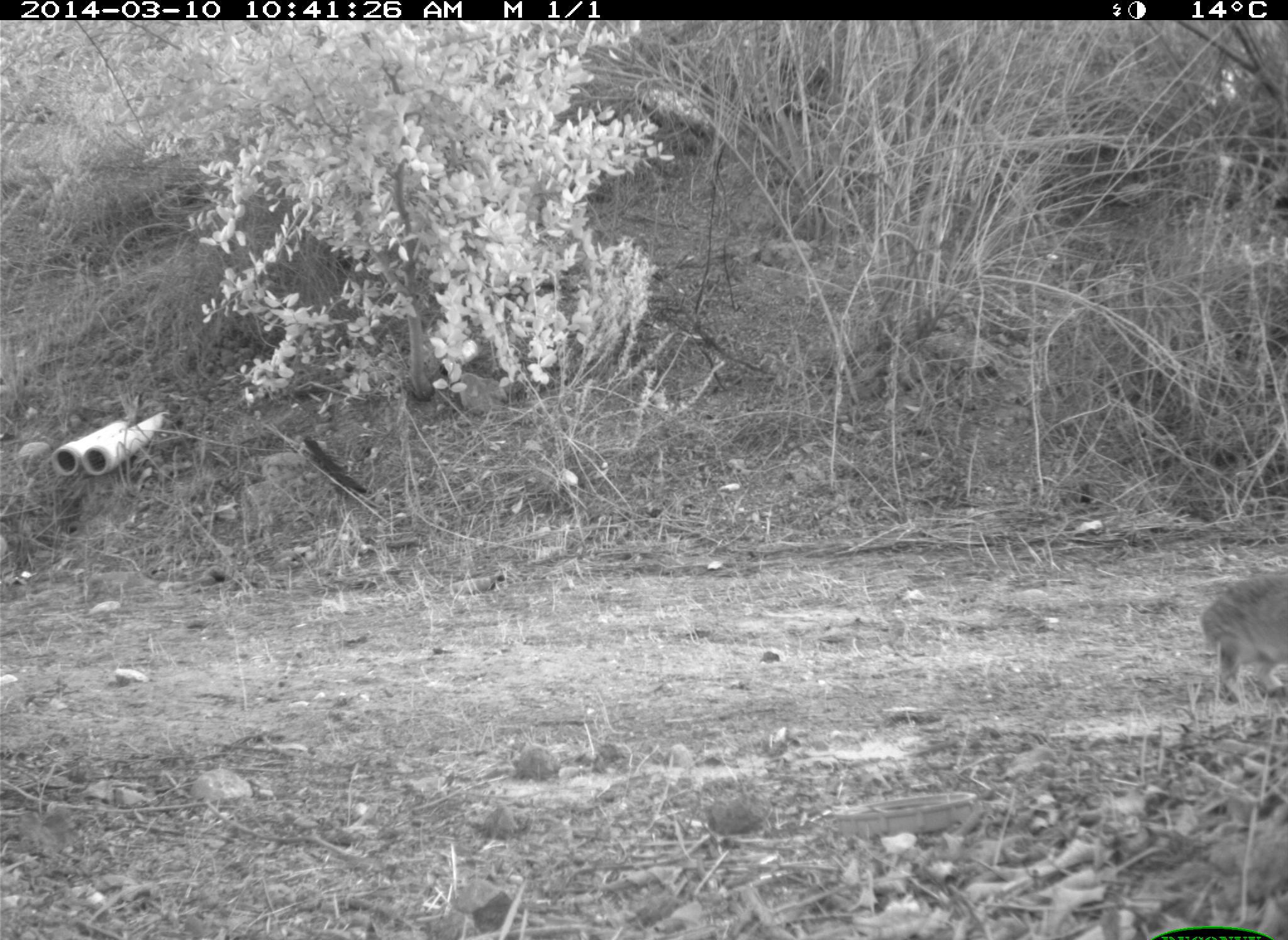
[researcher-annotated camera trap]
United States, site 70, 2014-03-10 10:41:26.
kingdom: Animalia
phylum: Chordata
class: Mammalia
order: Lagomorpha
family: Leporidae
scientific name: Leporidae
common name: rabbits and hares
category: rabbit